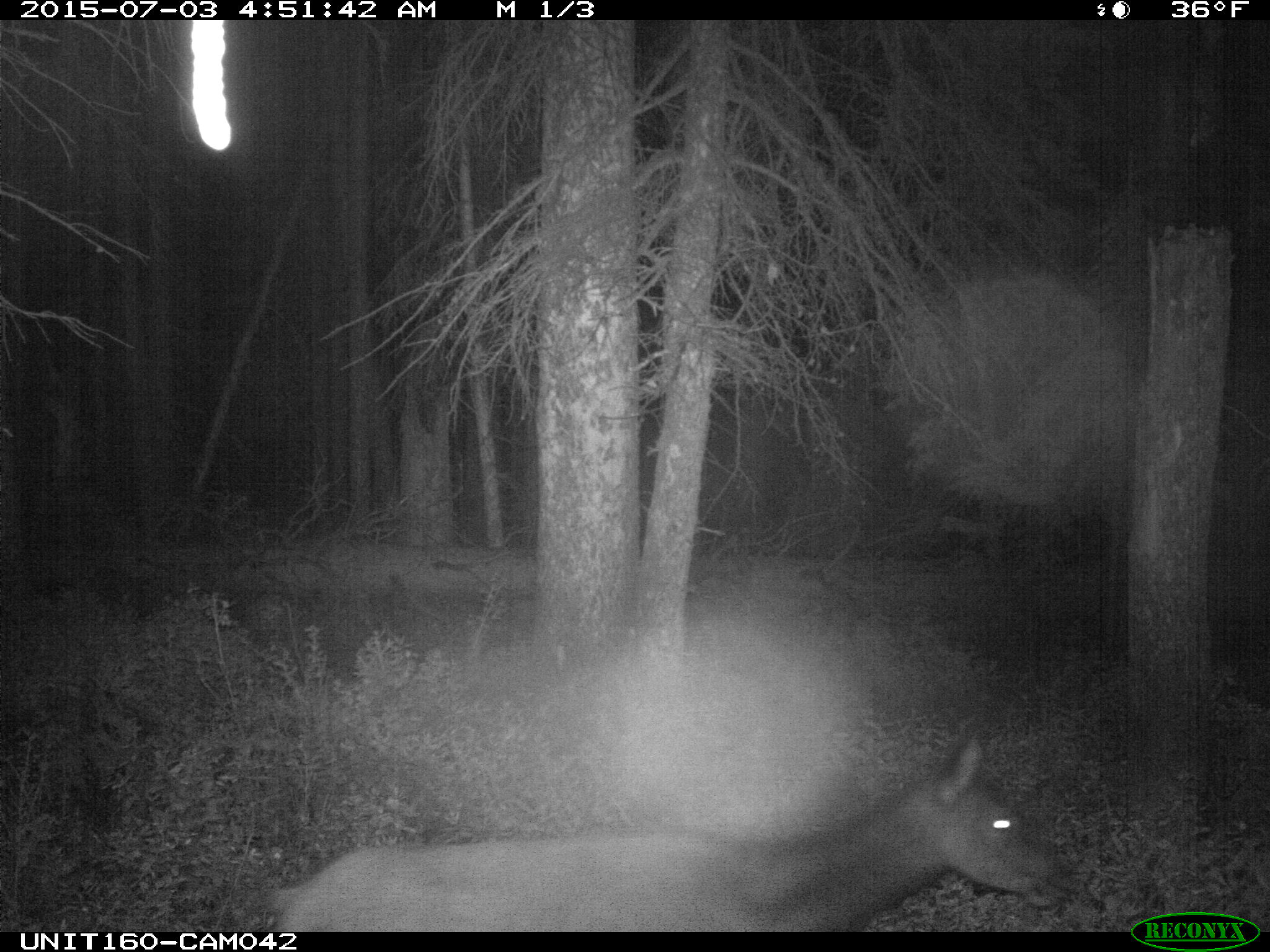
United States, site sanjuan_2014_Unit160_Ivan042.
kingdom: Animalia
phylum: Chordata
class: Mammalia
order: Artiodactyla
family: Cervidae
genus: Cervus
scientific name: Cervus elaphus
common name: red deer